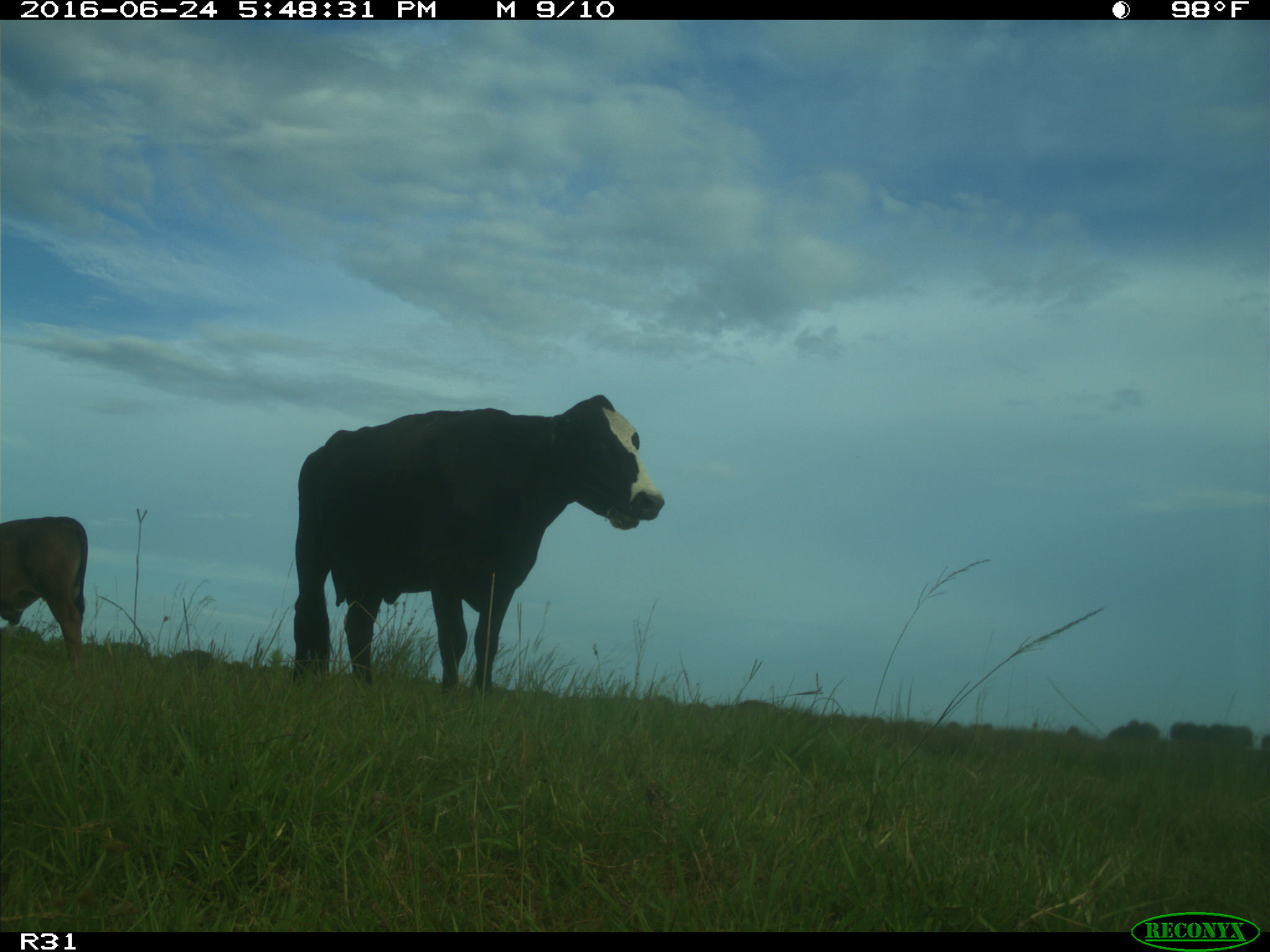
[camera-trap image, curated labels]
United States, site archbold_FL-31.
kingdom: Animalia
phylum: Chordata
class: Mammalia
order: Artiodactyla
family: Bovidae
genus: Bos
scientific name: Bos taurus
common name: domestic cow